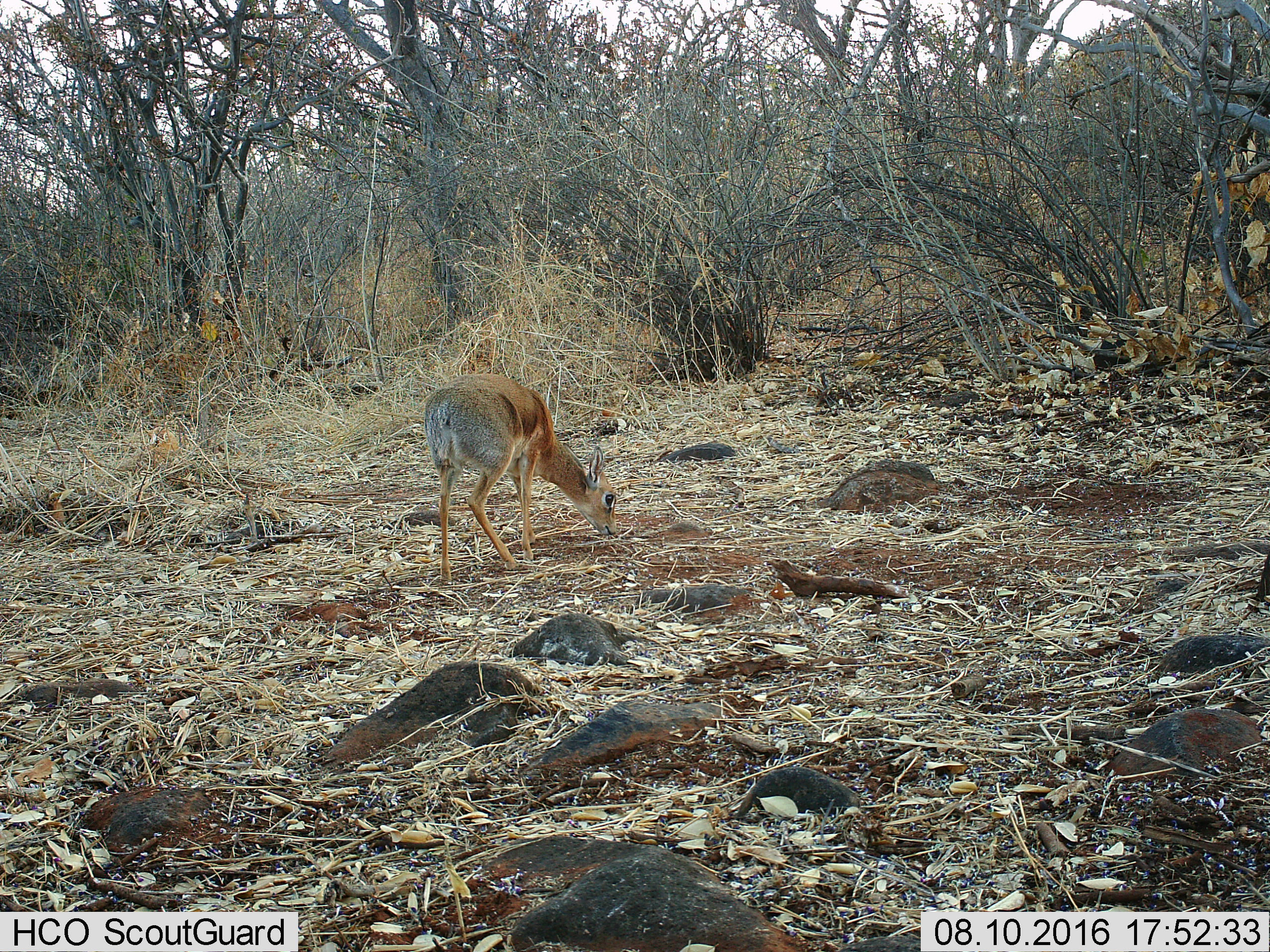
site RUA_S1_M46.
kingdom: Animalia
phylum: Chordata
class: Mammalia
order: Artiodactyla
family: Bovidae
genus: Madoqua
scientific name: Madoqua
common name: dik-dik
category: dikdik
Dikdik (dik-dik) (Madoqua), count 1. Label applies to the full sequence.